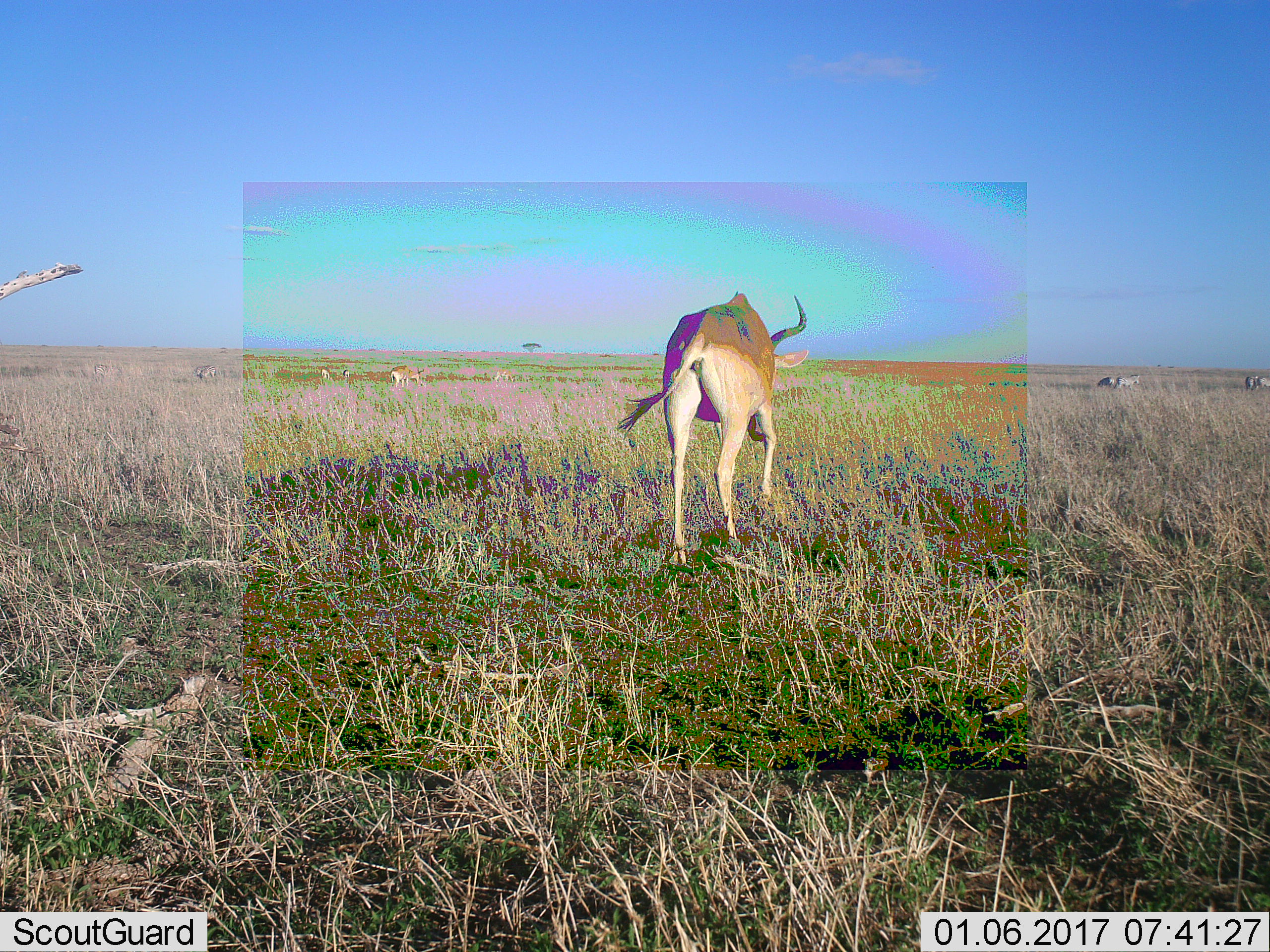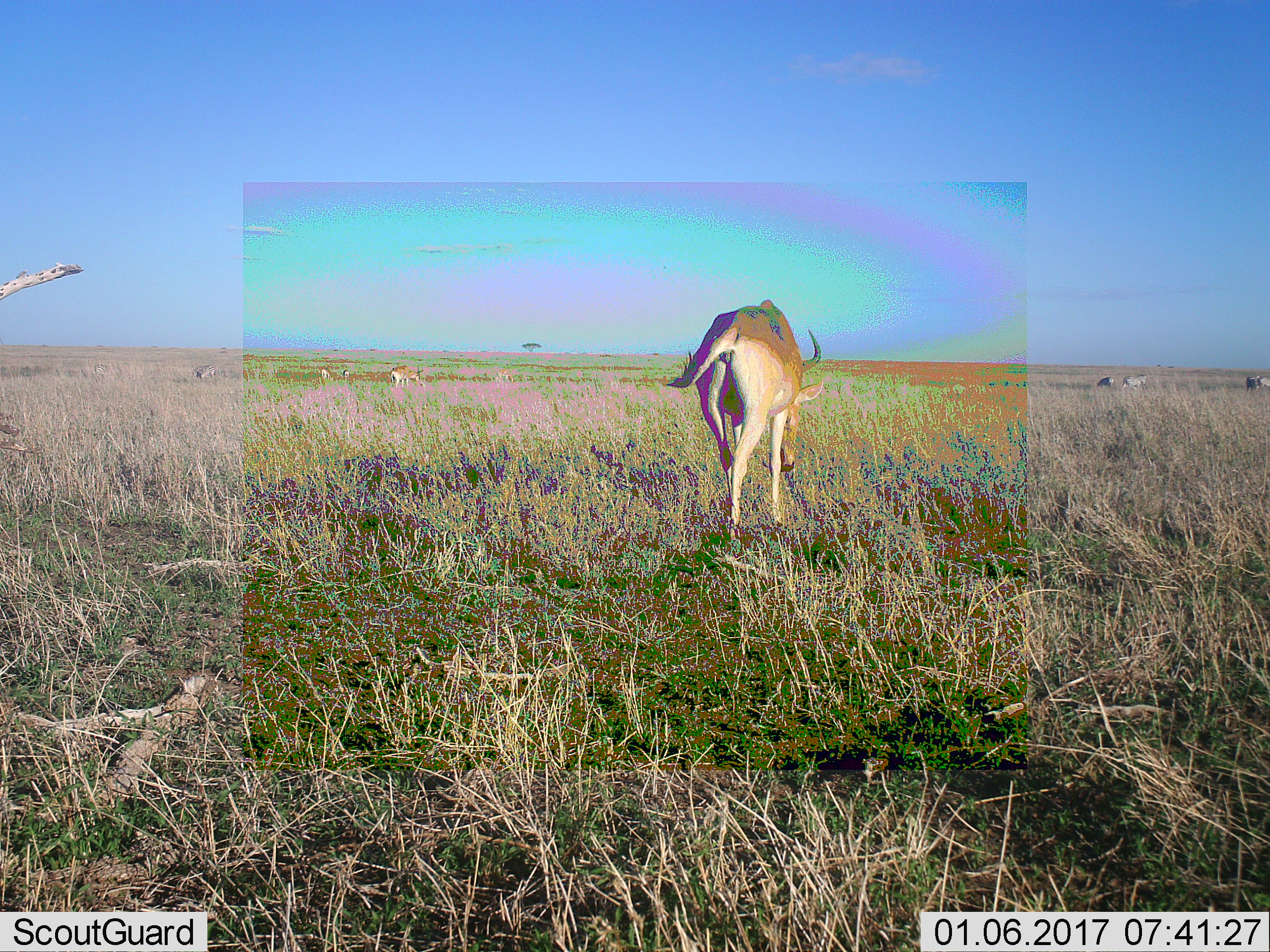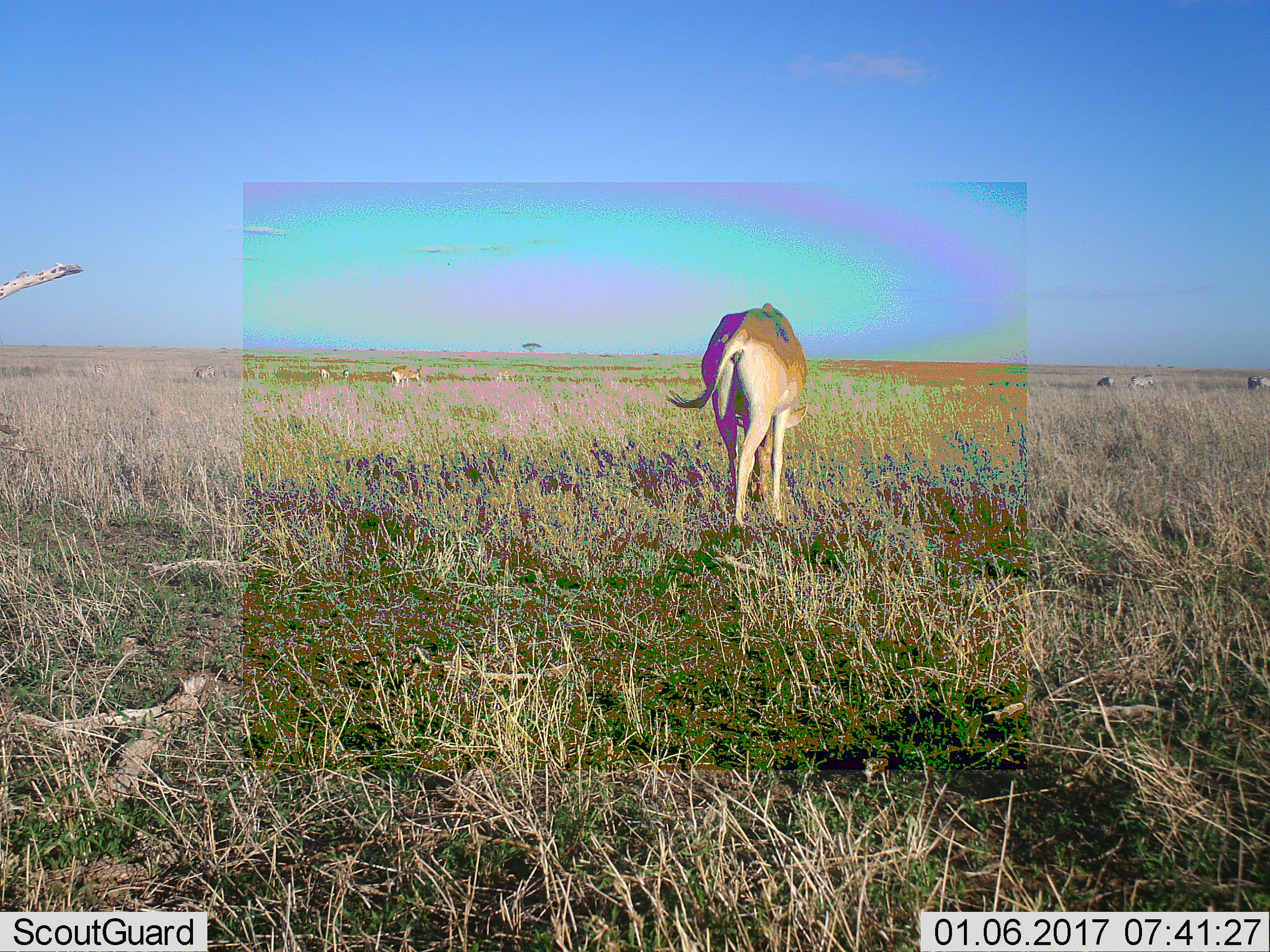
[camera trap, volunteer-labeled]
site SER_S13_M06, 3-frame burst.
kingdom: Animalia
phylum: Chordata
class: Mammalia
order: Artiodactyla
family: Bovidae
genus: Alcelaphus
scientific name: Alcelaphus buselaphus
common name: hartebeest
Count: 4.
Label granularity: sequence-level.